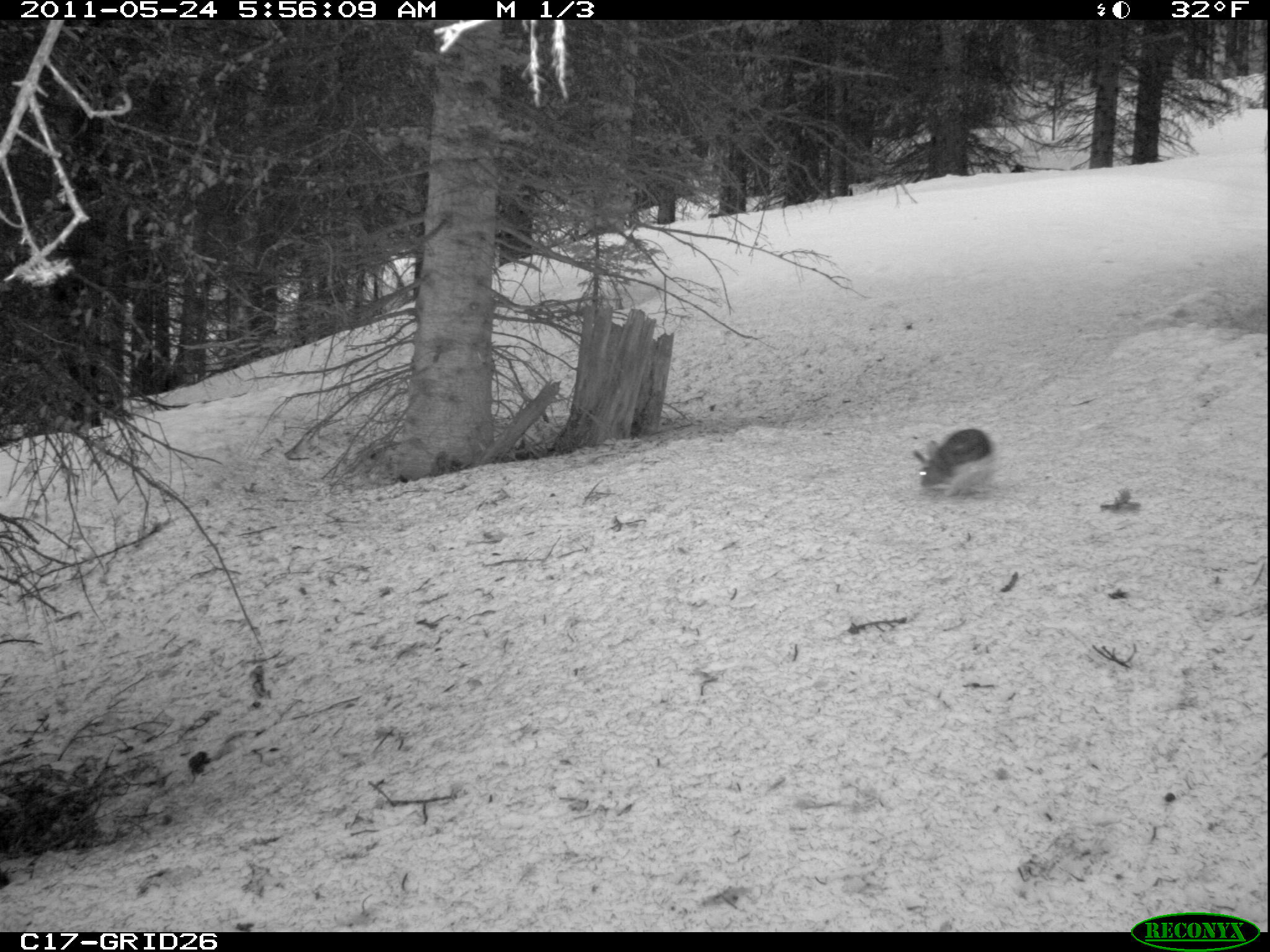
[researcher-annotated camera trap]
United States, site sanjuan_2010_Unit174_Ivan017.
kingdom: Animalia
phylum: Chordata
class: Mammalia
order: Lagomorpha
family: Leporidae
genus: Lepus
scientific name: Lepus americanus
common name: snowshoe hare